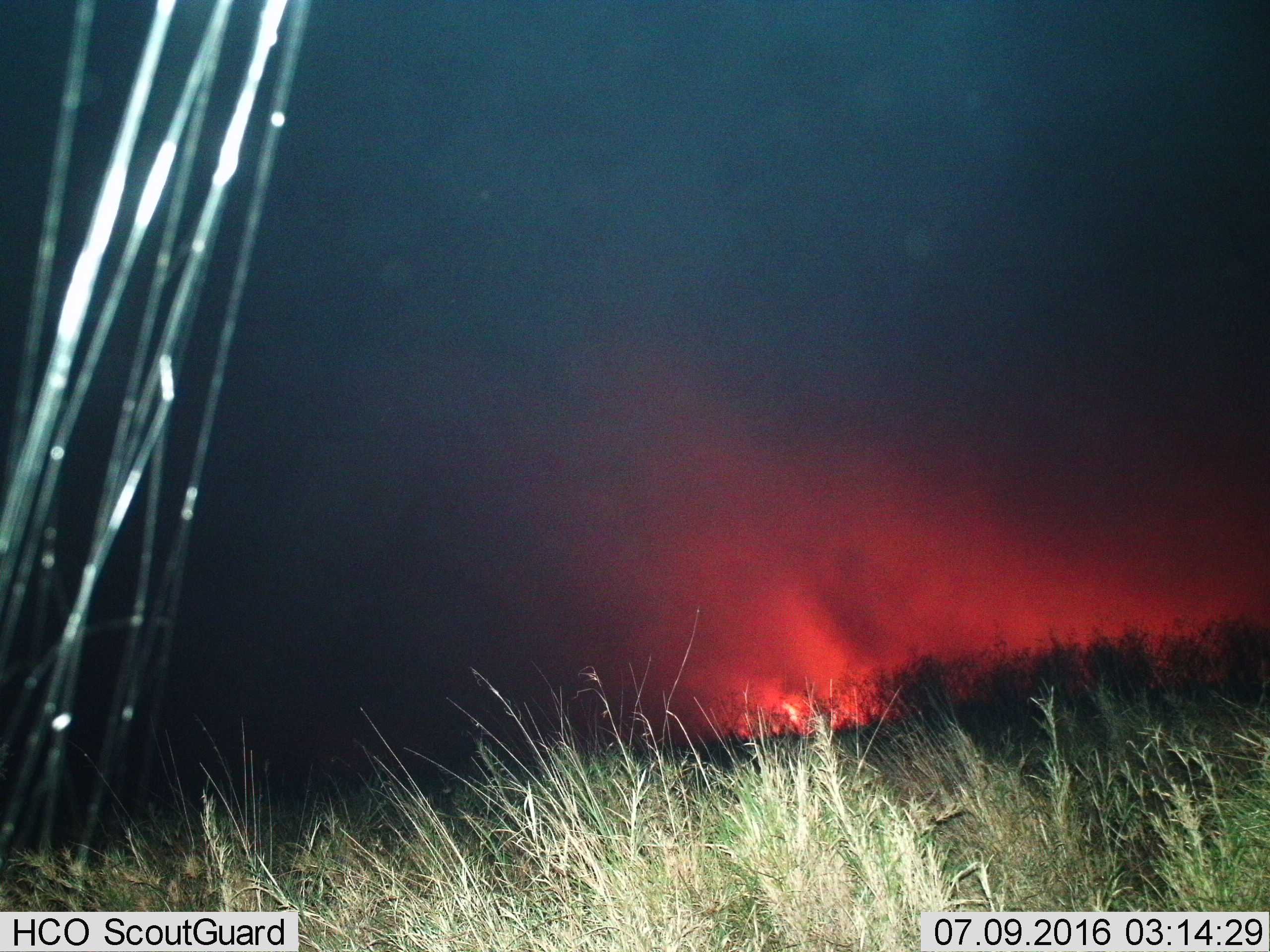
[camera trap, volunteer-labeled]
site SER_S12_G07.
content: unidentified animal